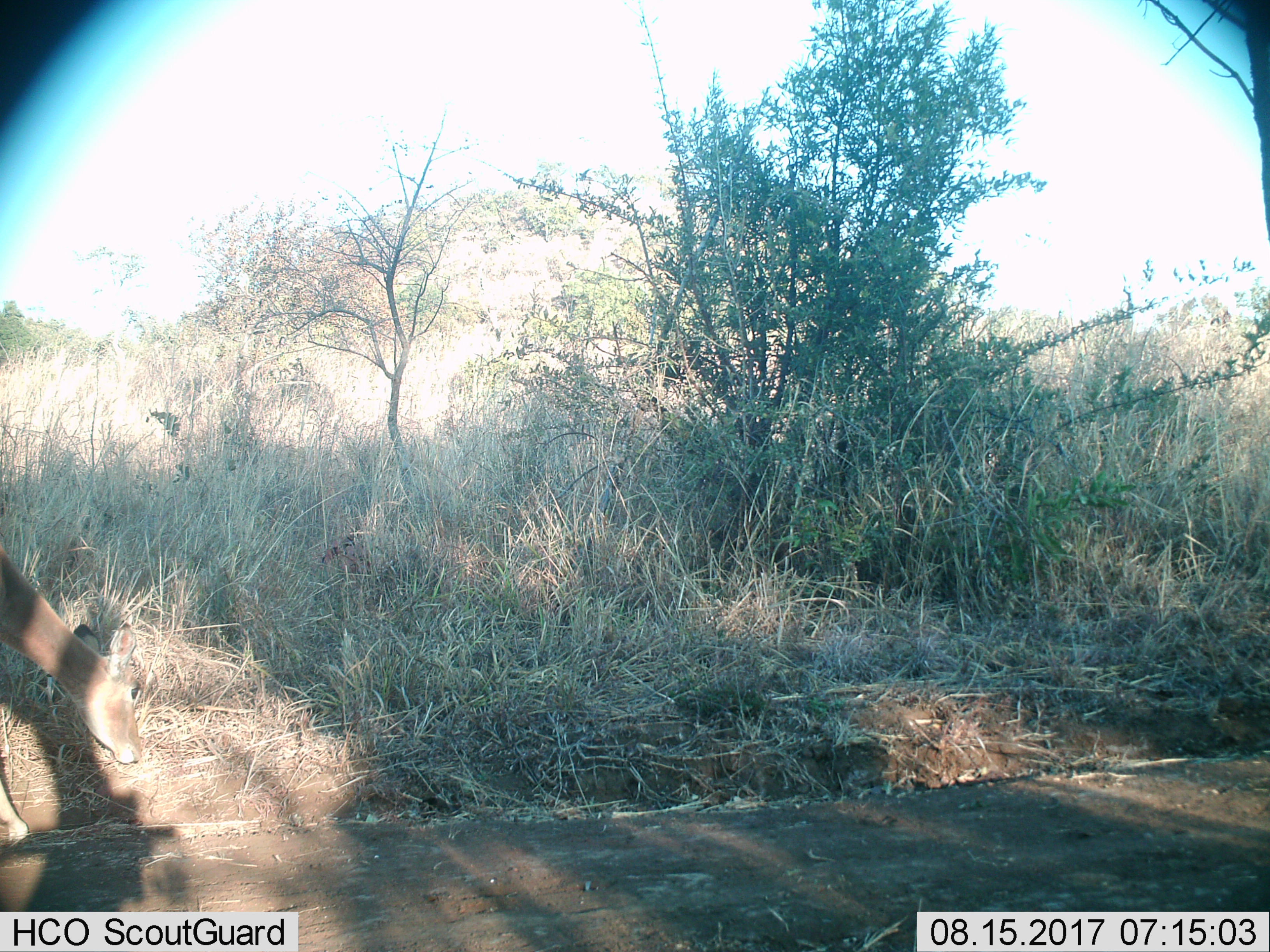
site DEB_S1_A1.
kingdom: Animalia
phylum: Chordata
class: Mammalia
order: Artiodactyla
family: Bovidae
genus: Aepyceros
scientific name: Aepyceros melampus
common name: impala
Impala (Aepyceros melampus), count 1. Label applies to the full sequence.